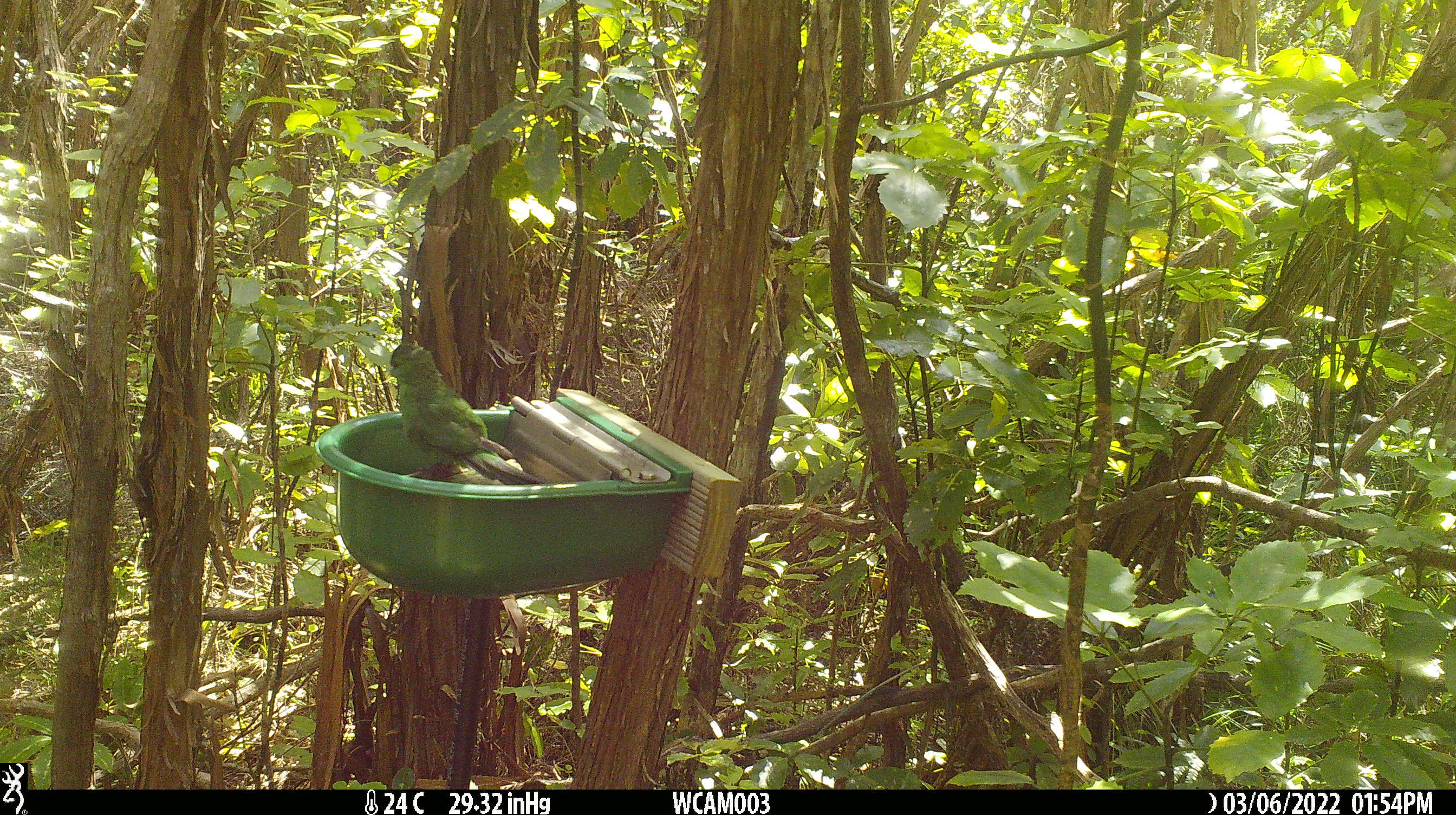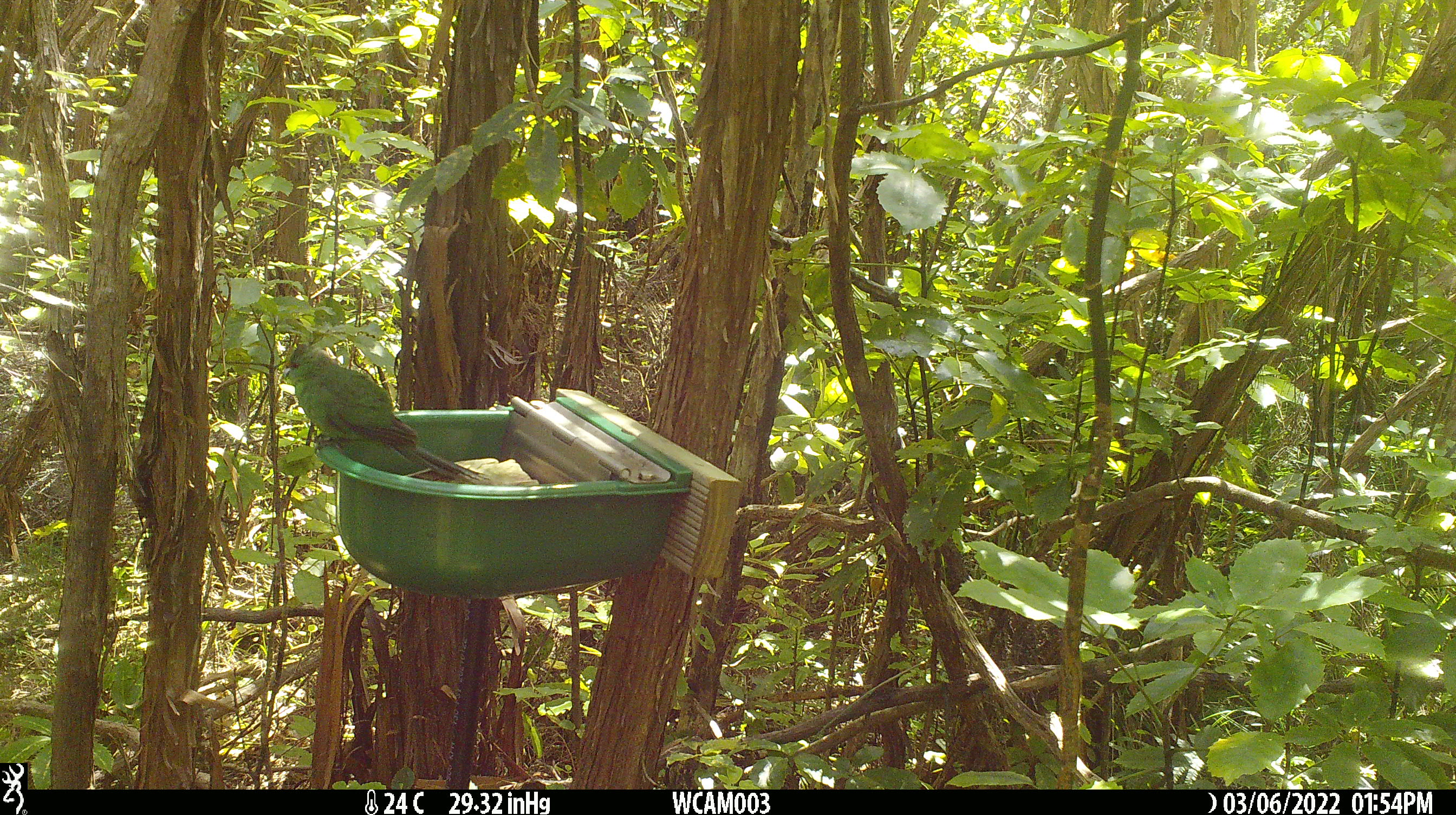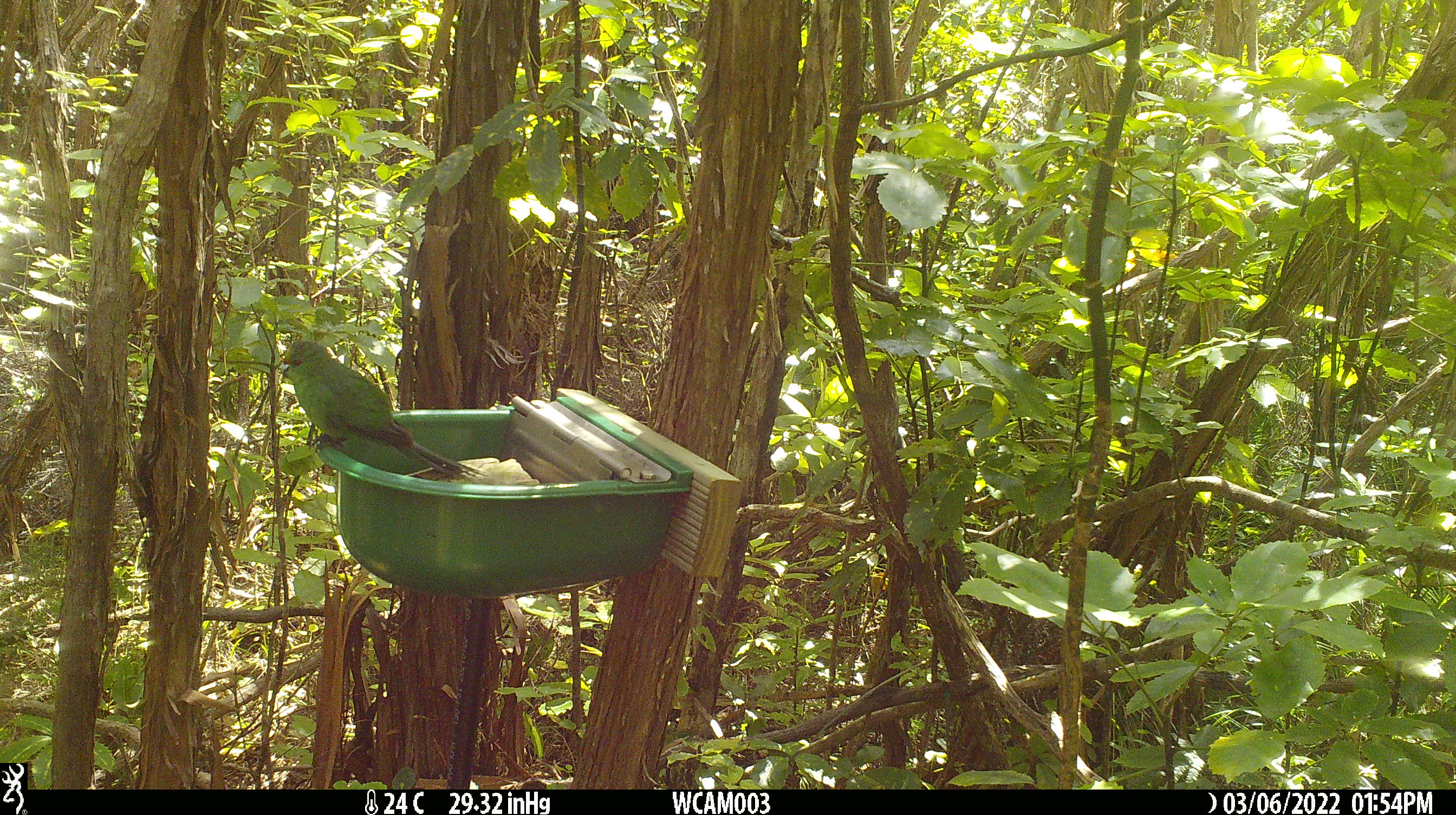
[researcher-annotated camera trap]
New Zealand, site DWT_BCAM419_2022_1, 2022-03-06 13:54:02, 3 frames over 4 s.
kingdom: Animalia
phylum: Chordata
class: Aves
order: Psittaciformes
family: Psittaculidae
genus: Cyanoramphus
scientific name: Cyanoramphus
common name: parakeet